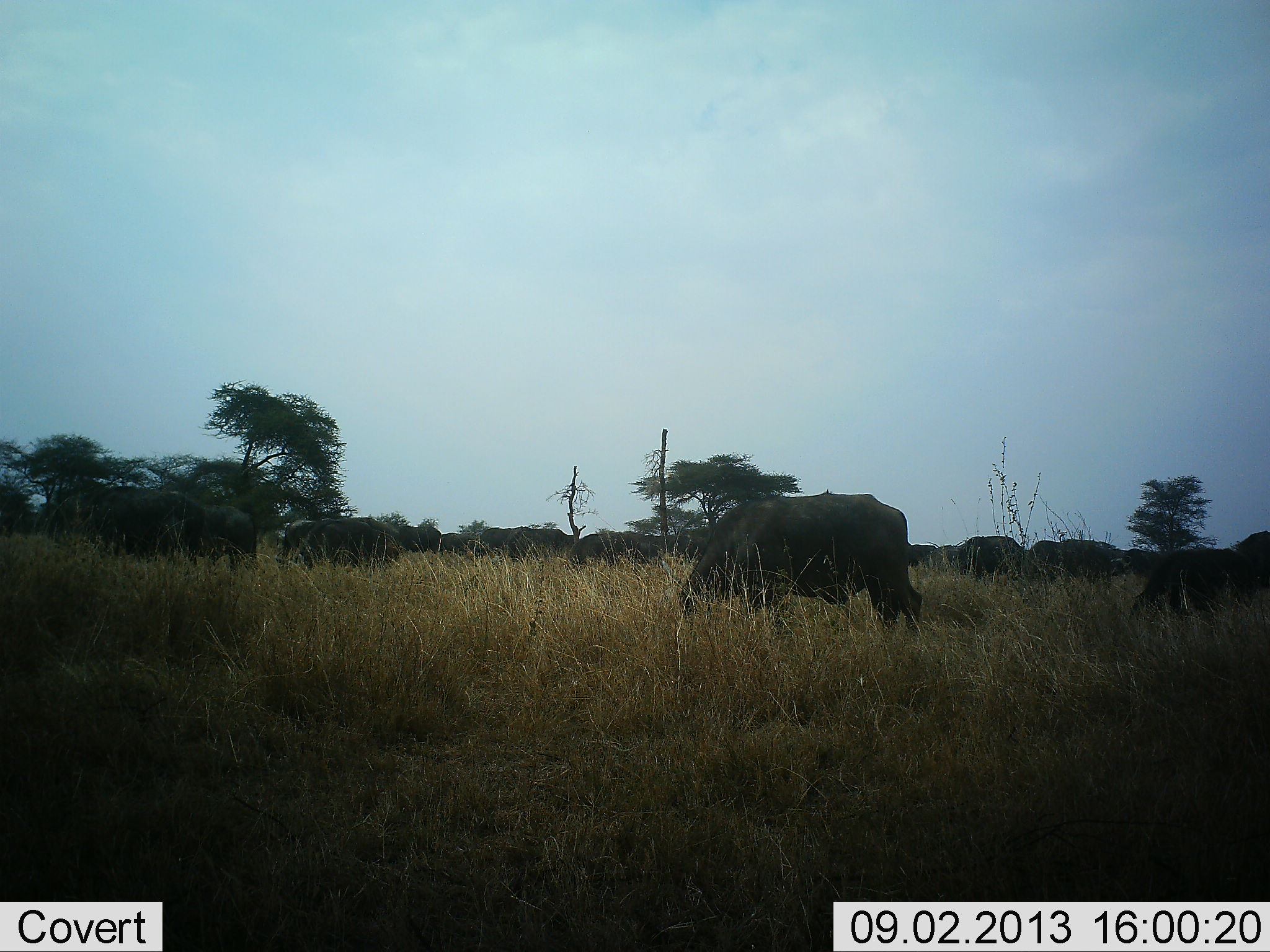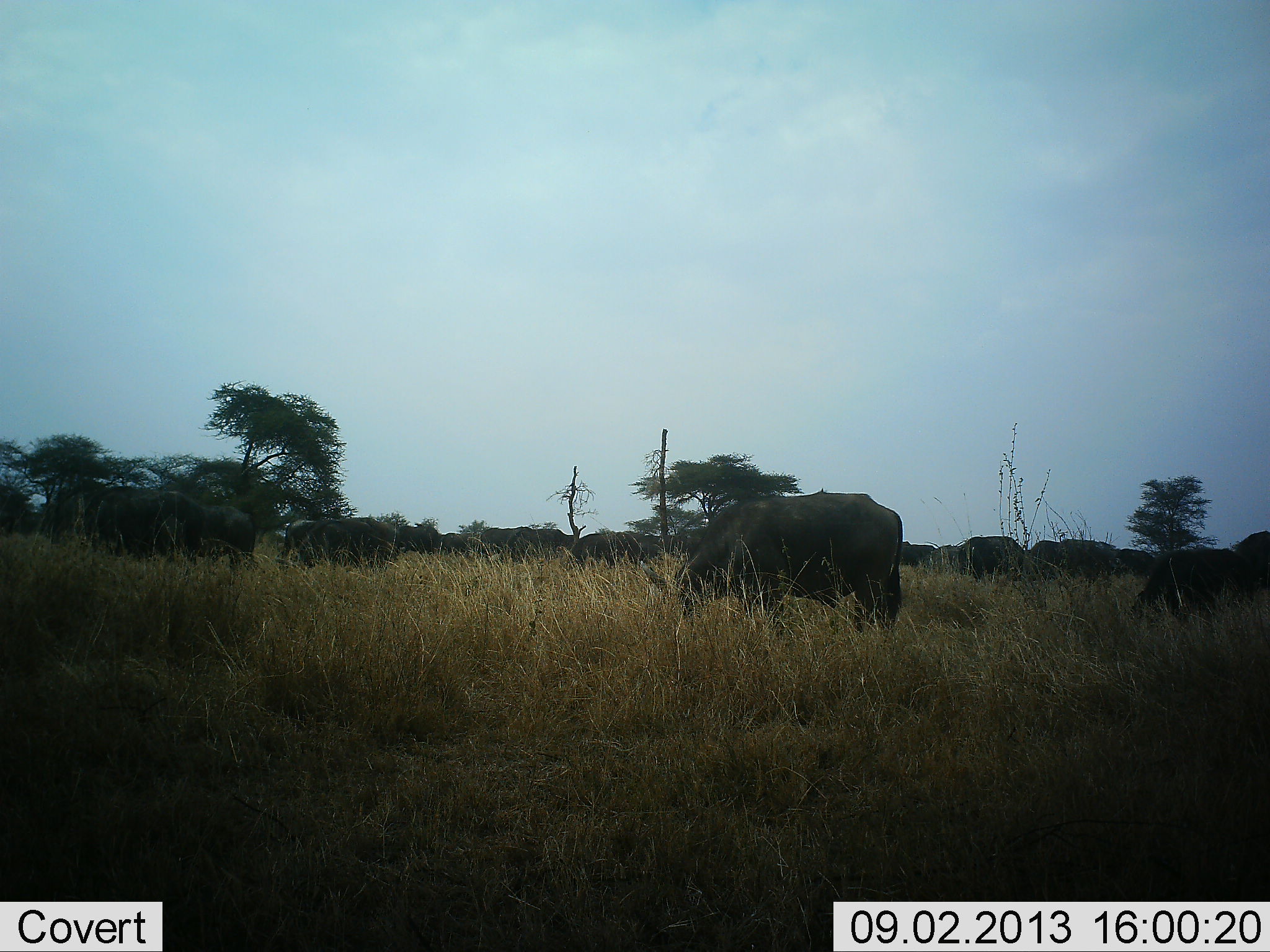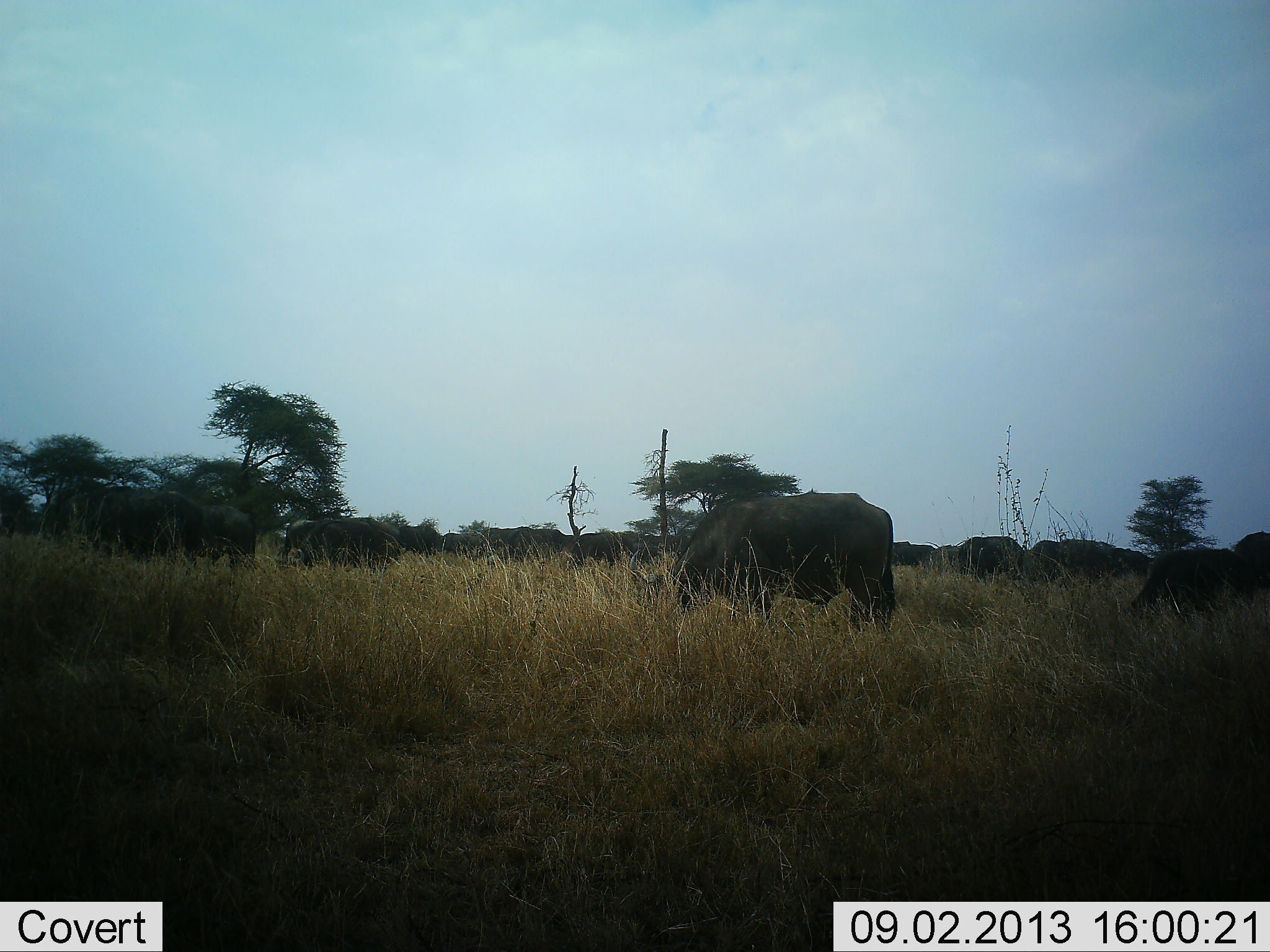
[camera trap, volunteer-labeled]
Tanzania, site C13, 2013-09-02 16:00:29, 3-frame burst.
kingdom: Animalia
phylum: Chordata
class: Mammalia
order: Artiodactyla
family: Bovidae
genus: Syncerus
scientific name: Syncerus caffer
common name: cape buffalo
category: buffalo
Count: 11-50.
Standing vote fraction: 33%.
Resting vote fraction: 0%.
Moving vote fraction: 12%.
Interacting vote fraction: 0%.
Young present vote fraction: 0%.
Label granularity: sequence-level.